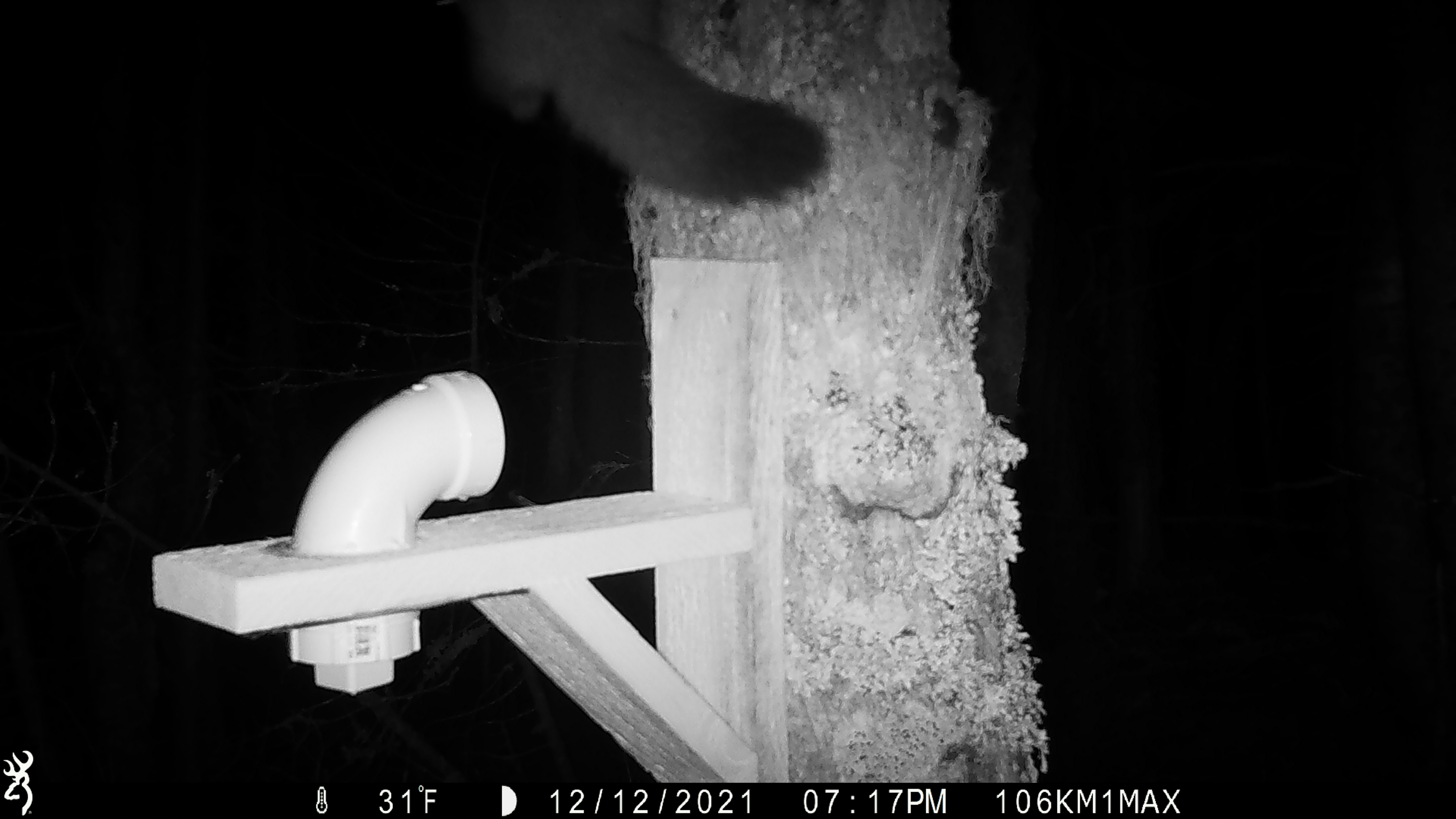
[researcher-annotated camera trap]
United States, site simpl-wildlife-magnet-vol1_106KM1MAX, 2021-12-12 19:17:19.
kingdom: Animalia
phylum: Chordata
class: Mammalia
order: Carnivora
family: Mustelidae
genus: Martes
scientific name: Martes americana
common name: american marten